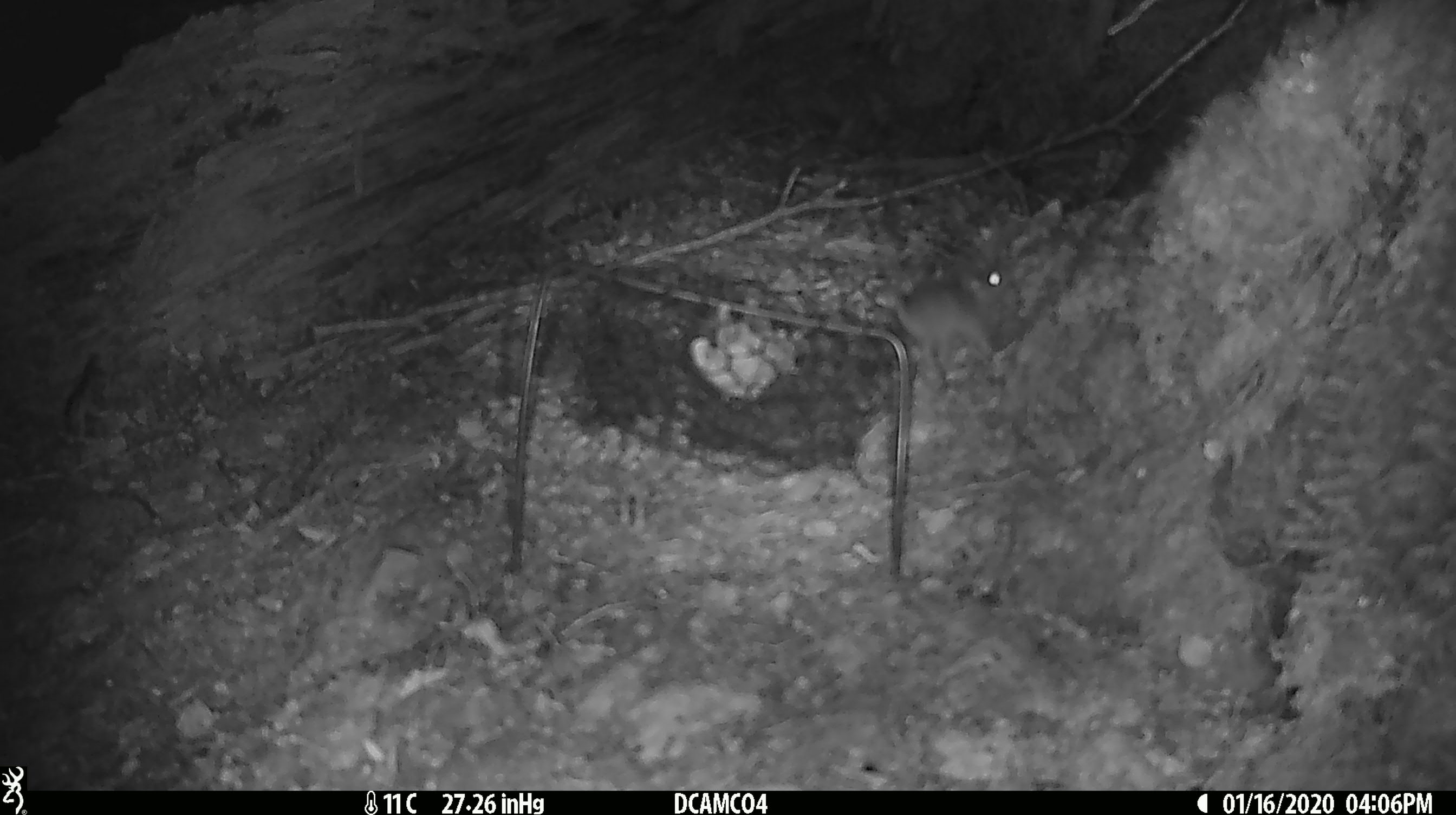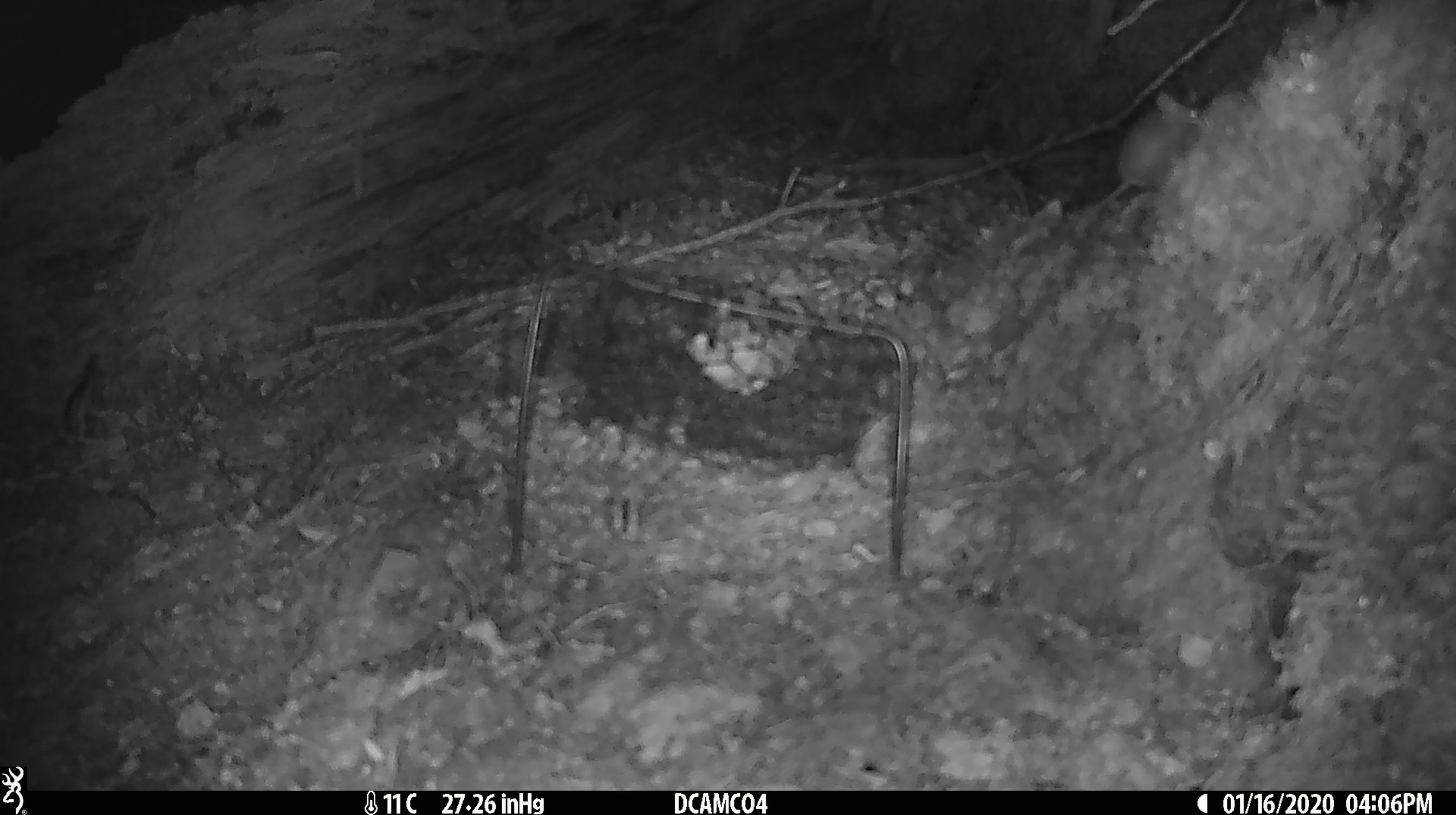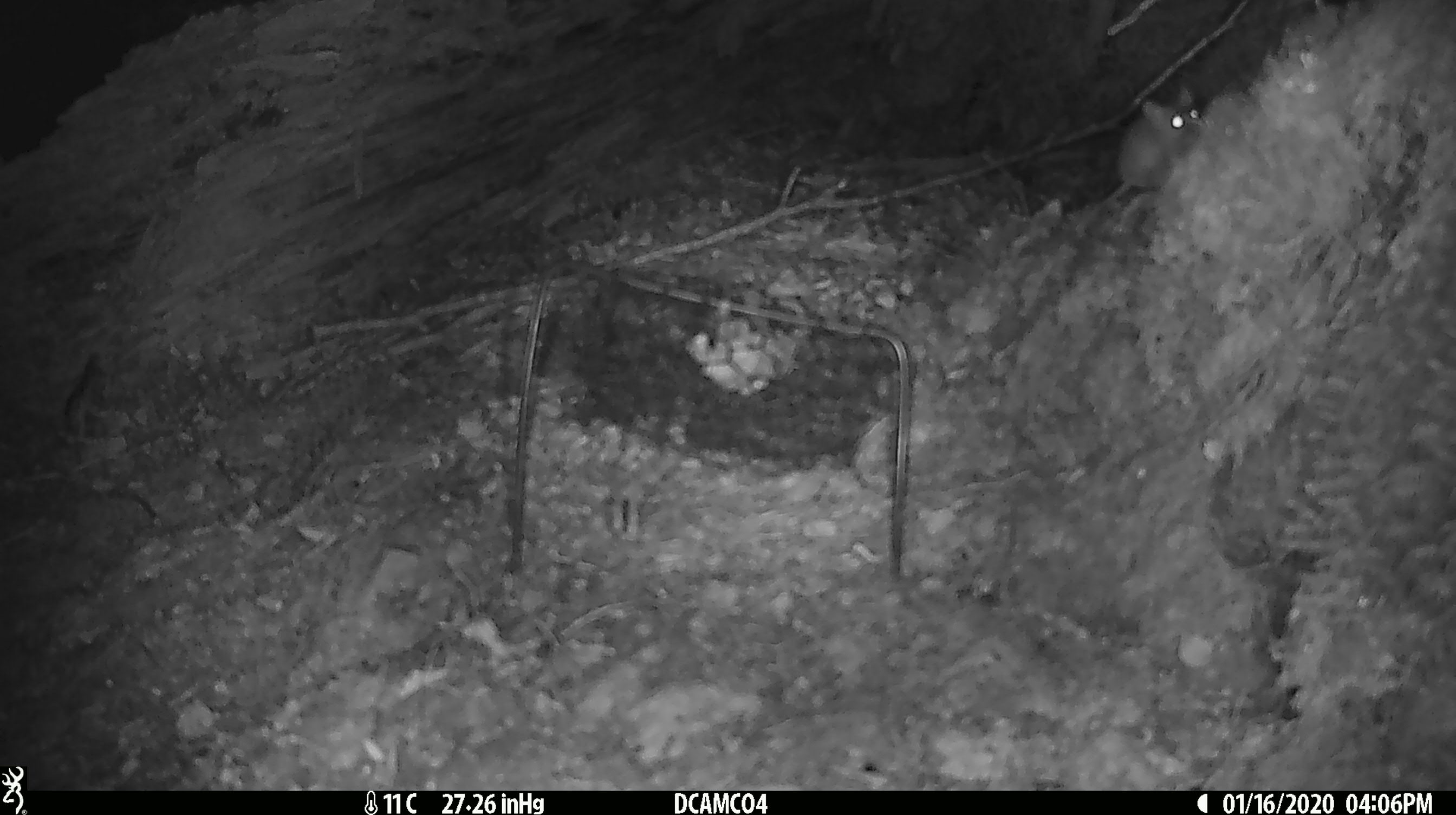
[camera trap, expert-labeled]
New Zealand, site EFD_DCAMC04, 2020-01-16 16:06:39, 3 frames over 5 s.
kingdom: Animalia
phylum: Chordata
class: Mammalia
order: Rodentia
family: Muridae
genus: Mus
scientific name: Mus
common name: mouse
Mouse (Mus).